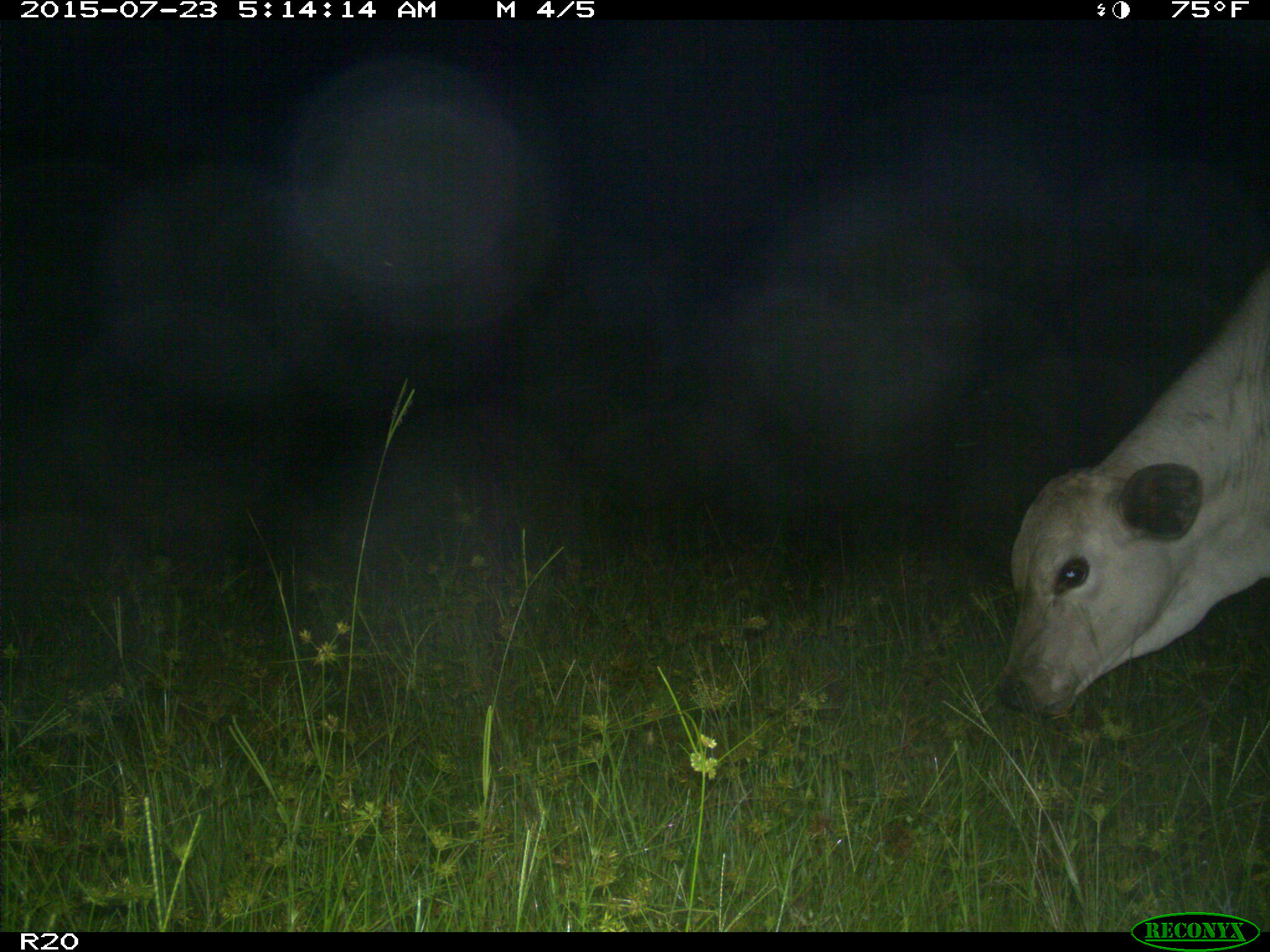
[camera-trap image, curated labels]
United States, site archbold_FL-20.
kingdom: Animalia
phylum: Chordata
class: Mammalia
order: Artiodactyla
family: Bovidae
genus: Bos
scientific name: Bos taurus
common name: domestic cow